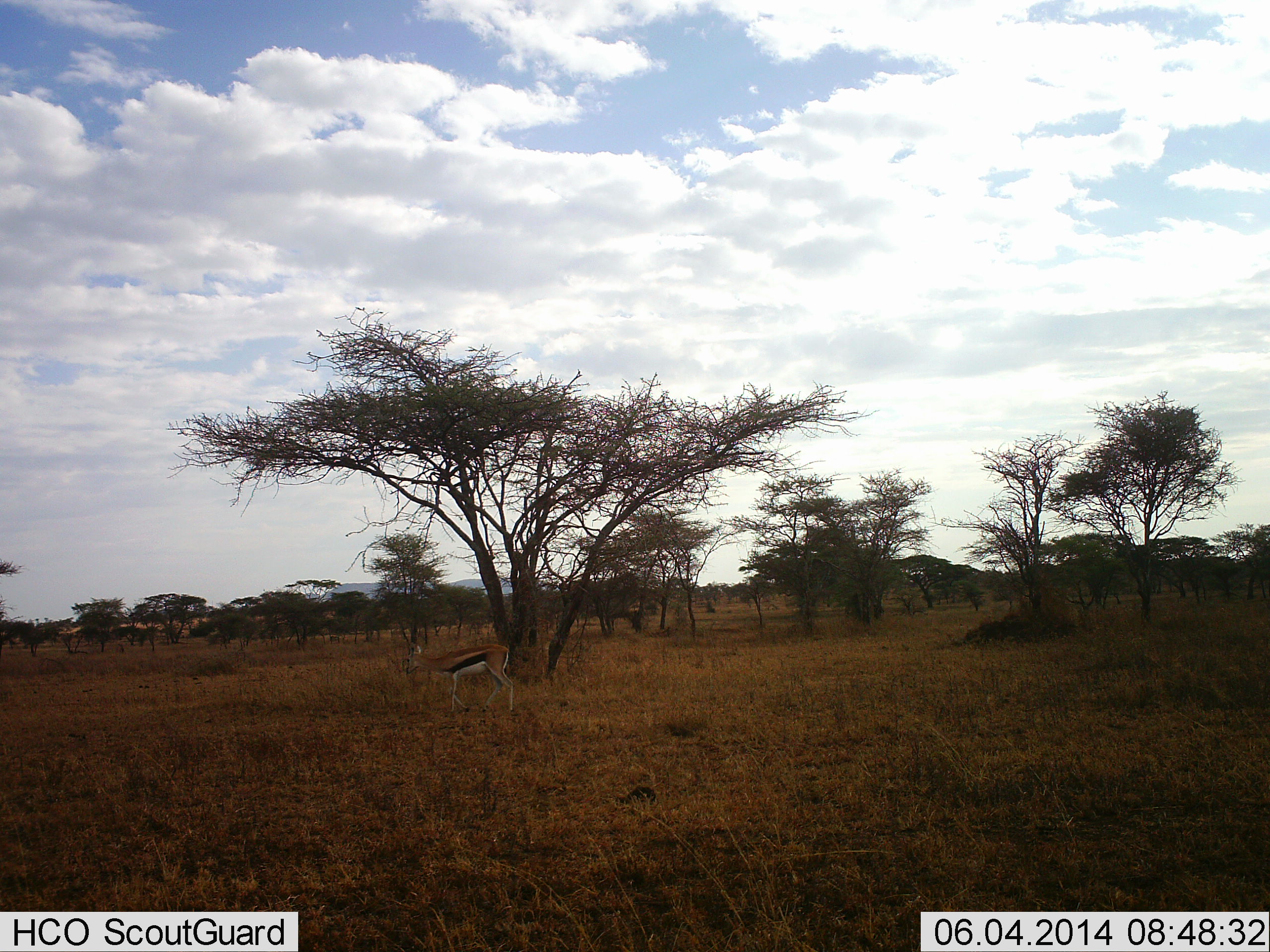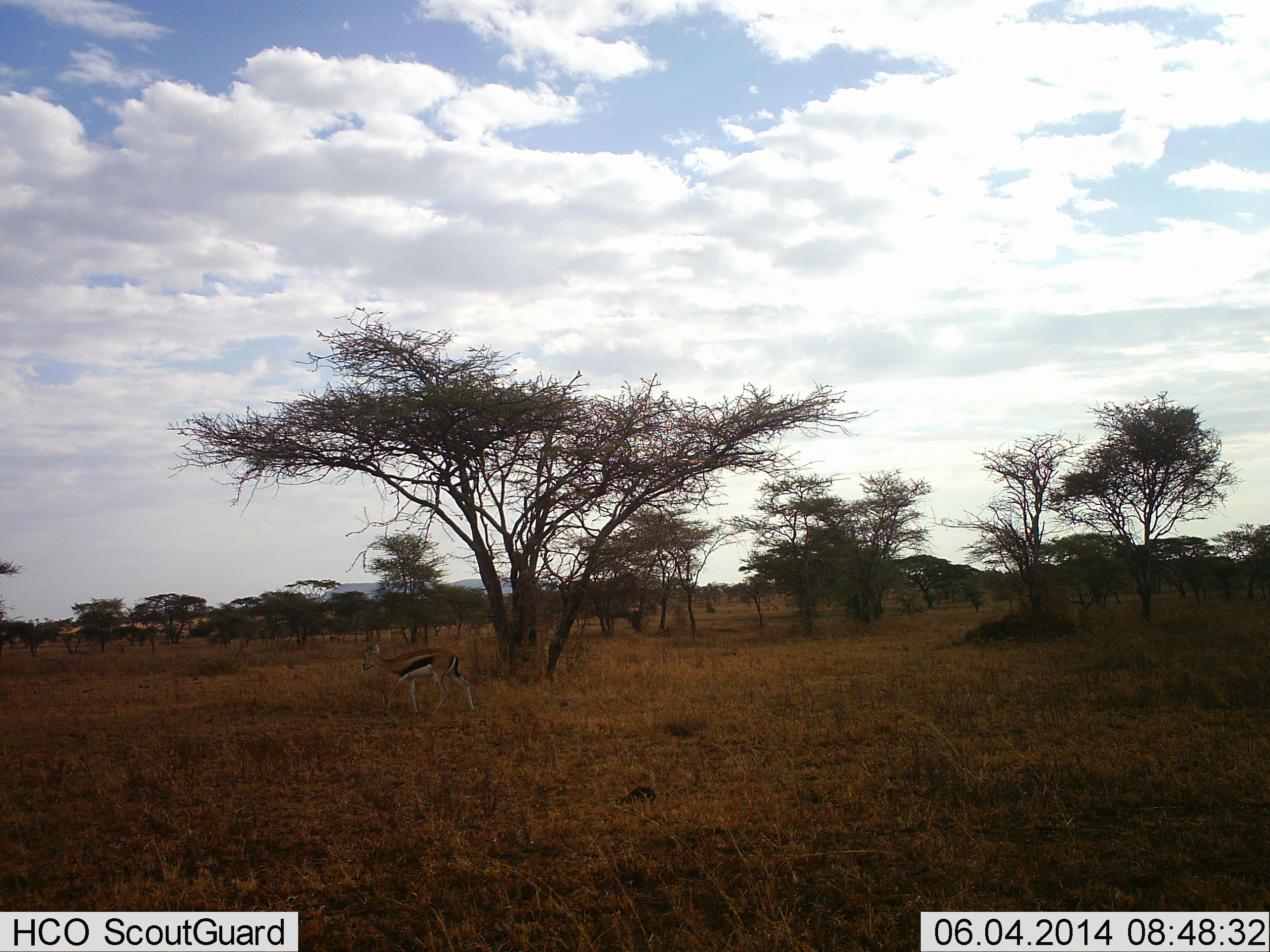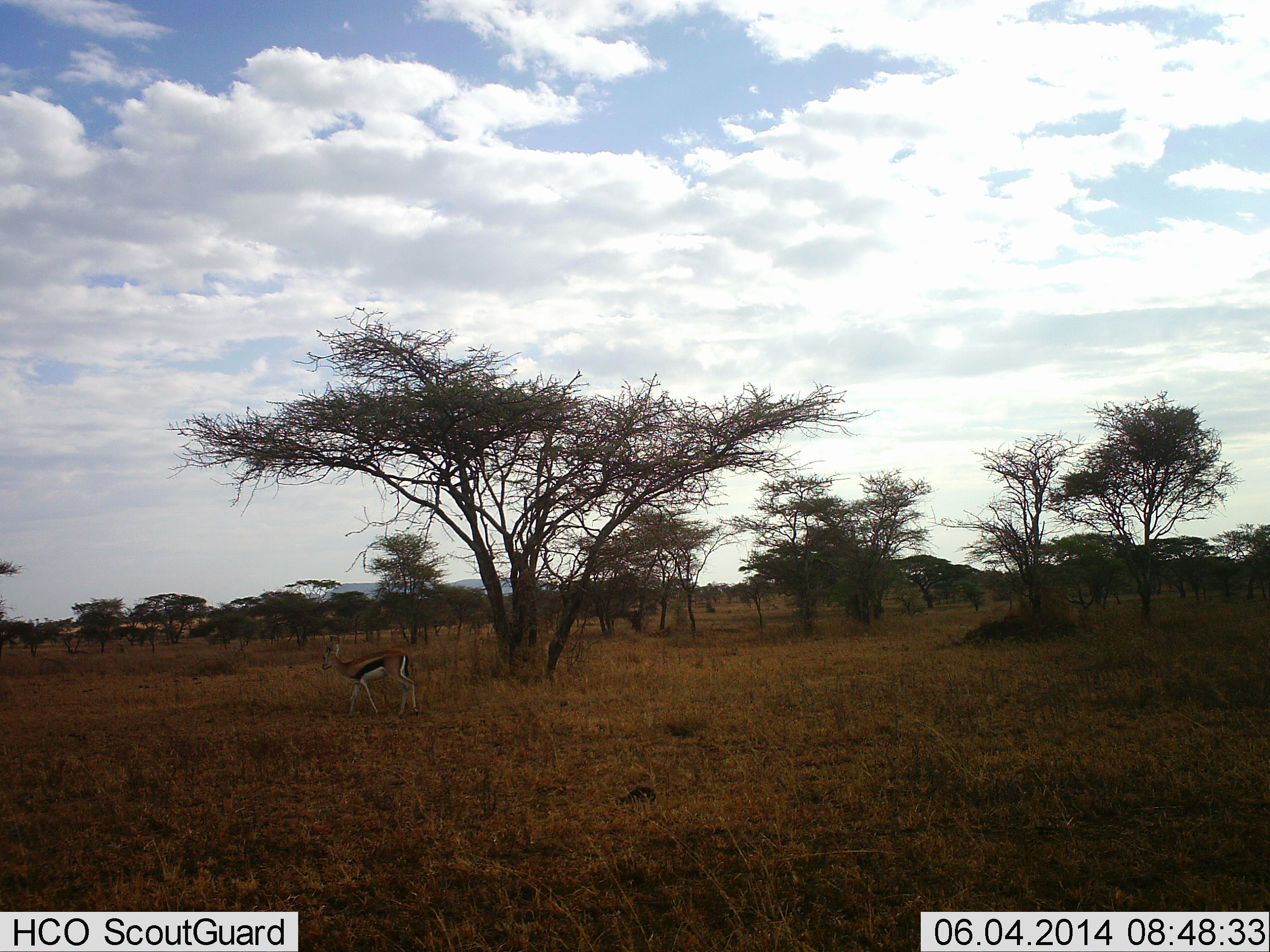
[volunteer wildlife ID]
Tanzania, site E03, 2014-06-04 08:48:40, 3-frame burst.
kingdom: Animalia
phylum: Chordata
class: Mammalia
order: Artiodactyla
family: Bovidae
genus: Eudorcas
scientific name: Eudorcas thomsonii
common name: thomson's gazelle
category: gazellethomsons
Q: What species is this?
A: Gazellethomsons (thomson's gazelle) (Eudorcas thomsonii).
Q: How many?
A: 1.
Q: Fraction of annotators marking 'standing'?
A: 40%.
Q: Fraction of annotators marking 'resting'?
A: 0%.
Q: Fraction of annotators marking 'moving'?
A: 70%.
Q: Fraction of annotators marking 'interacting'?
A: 0%.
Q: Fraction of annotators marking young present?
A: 0%.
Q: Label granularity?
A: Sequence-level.